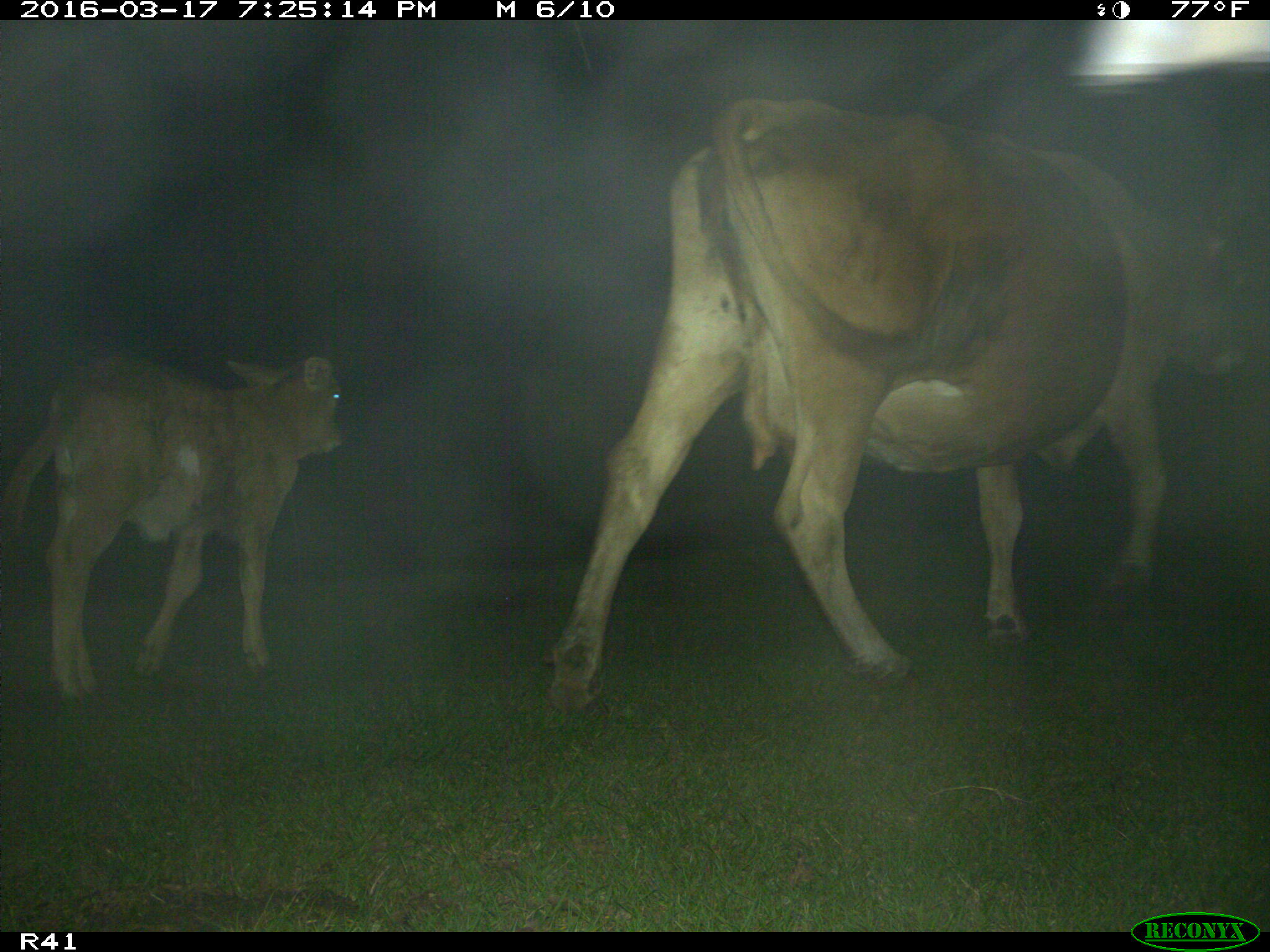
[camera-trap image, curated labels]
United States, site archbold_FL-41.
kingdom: Animalia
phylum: Chordata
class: Mammalia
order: Artiodactyla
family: Bovidae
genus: Bos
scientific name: Bos taurus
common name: domestic cow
Bos taurus (domestic cow).